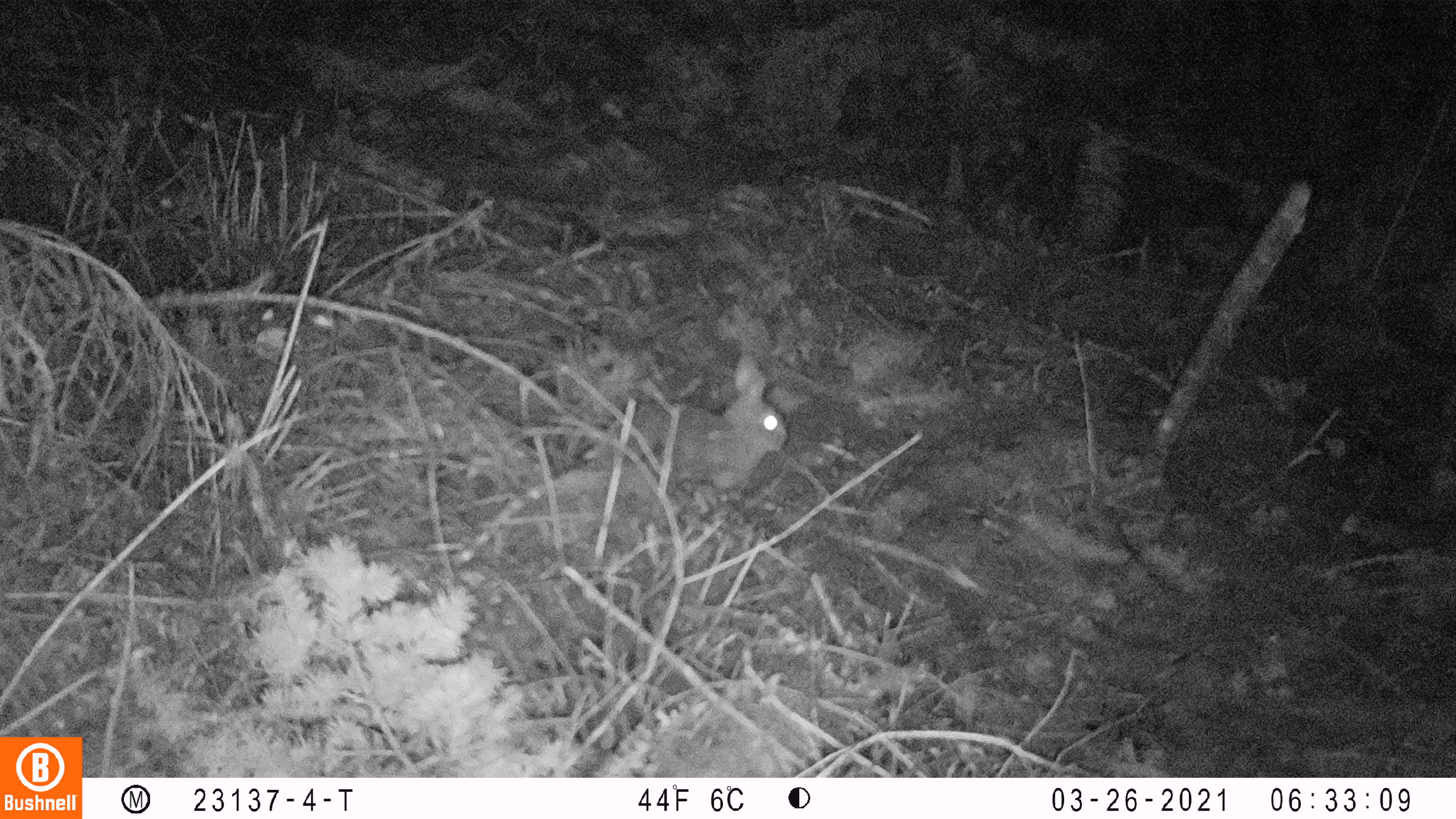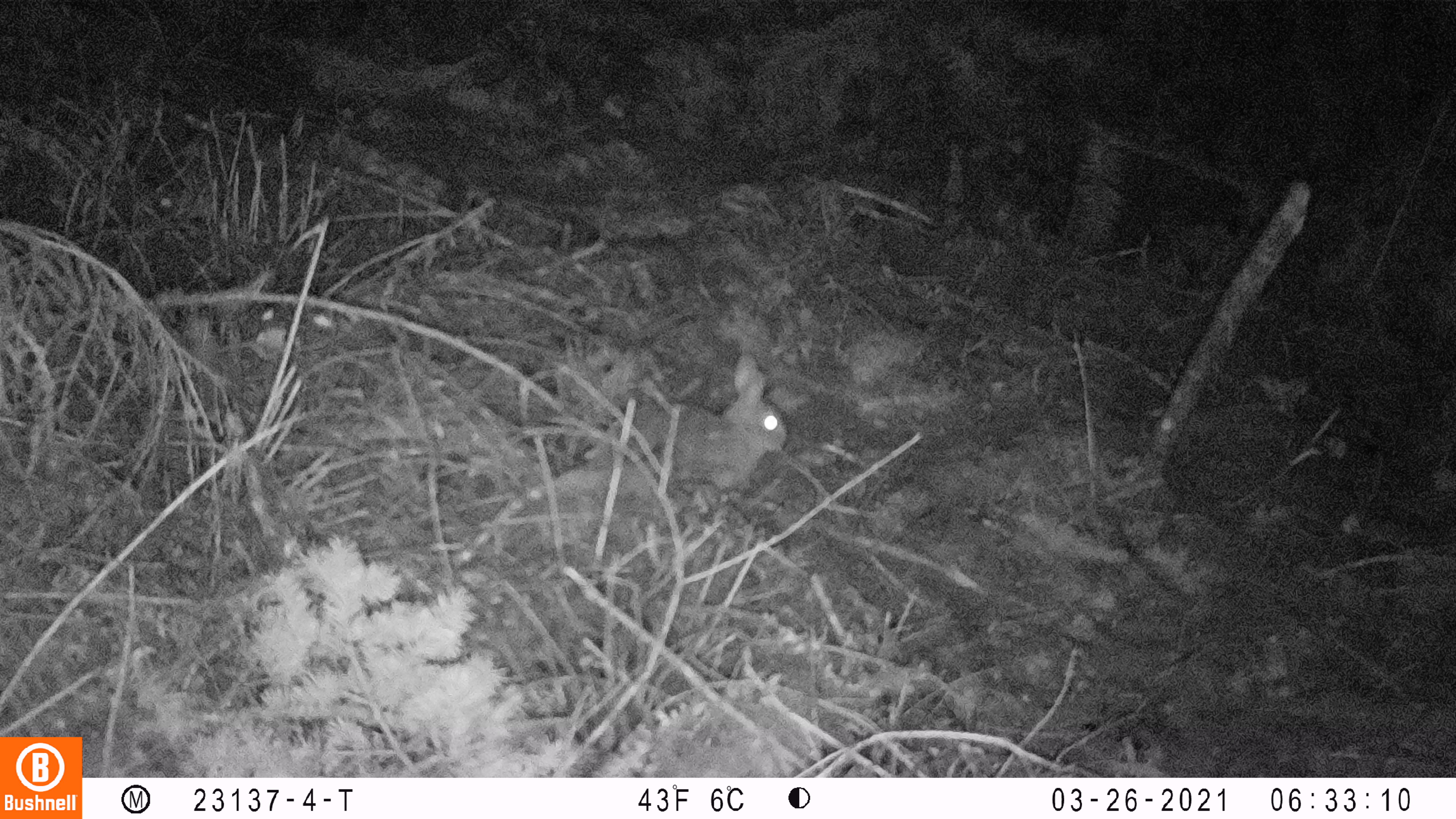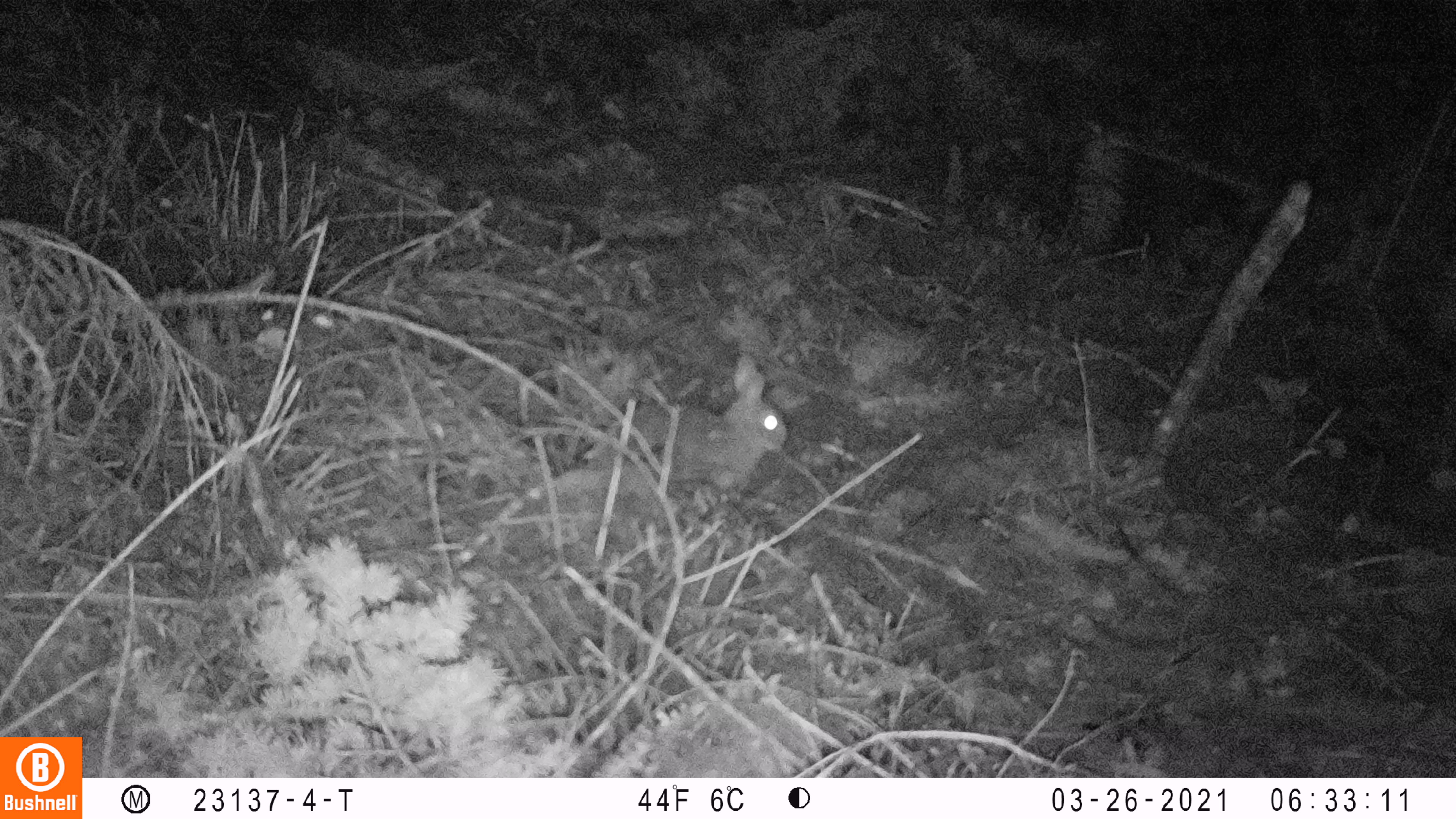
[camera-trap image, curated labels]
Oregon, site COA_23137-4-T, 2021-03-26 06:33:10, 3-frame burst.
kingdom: Animalia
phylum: Chordata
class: Mammalia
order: Lagomorpha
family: Leporidae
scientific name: Leporidae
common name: hares and rabbits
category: leporidae family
Leporidae family (hares and rabbits) (Leporidae).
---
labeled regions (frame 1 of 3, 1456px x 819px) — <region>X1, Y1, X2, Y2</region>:
leporidae family: <region>624, 361, 805, 479</region>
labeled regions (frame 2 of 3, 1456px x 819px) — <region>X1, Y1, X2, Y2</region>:
leporidae family: <region>601, 354, 800, 490</region>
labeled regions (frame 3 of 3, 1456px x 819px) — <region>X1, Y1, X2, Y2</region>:
leporidae family: <region>607, 352, 788, 488</region>